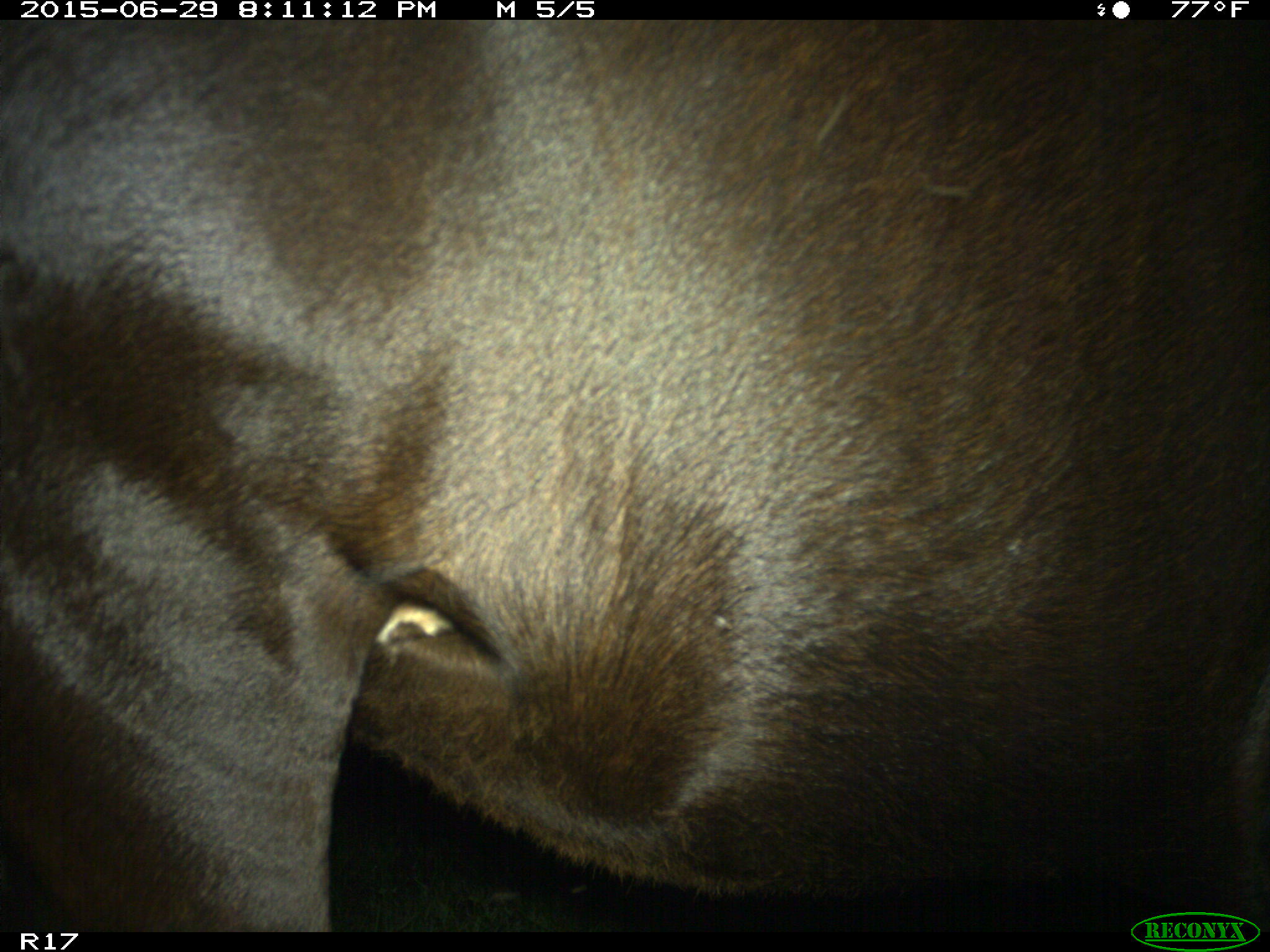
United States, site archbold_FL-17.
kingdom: Animalia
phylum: Chordata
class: Mammalia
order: Artiodactyla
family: Bovidae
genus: Bos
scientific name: Bos taurus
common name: domestic cow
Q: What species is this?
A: Bos taurus (domestic cow).